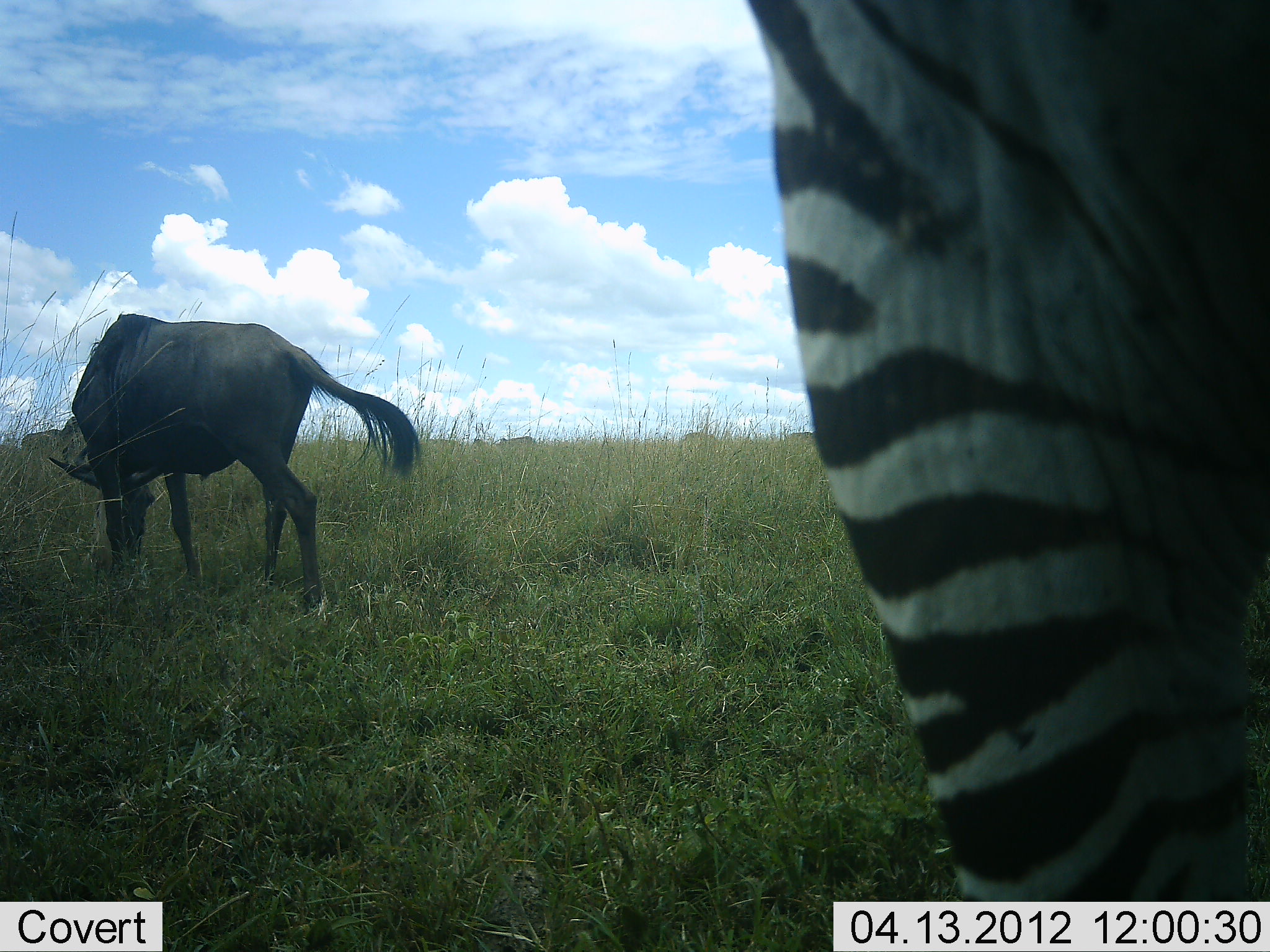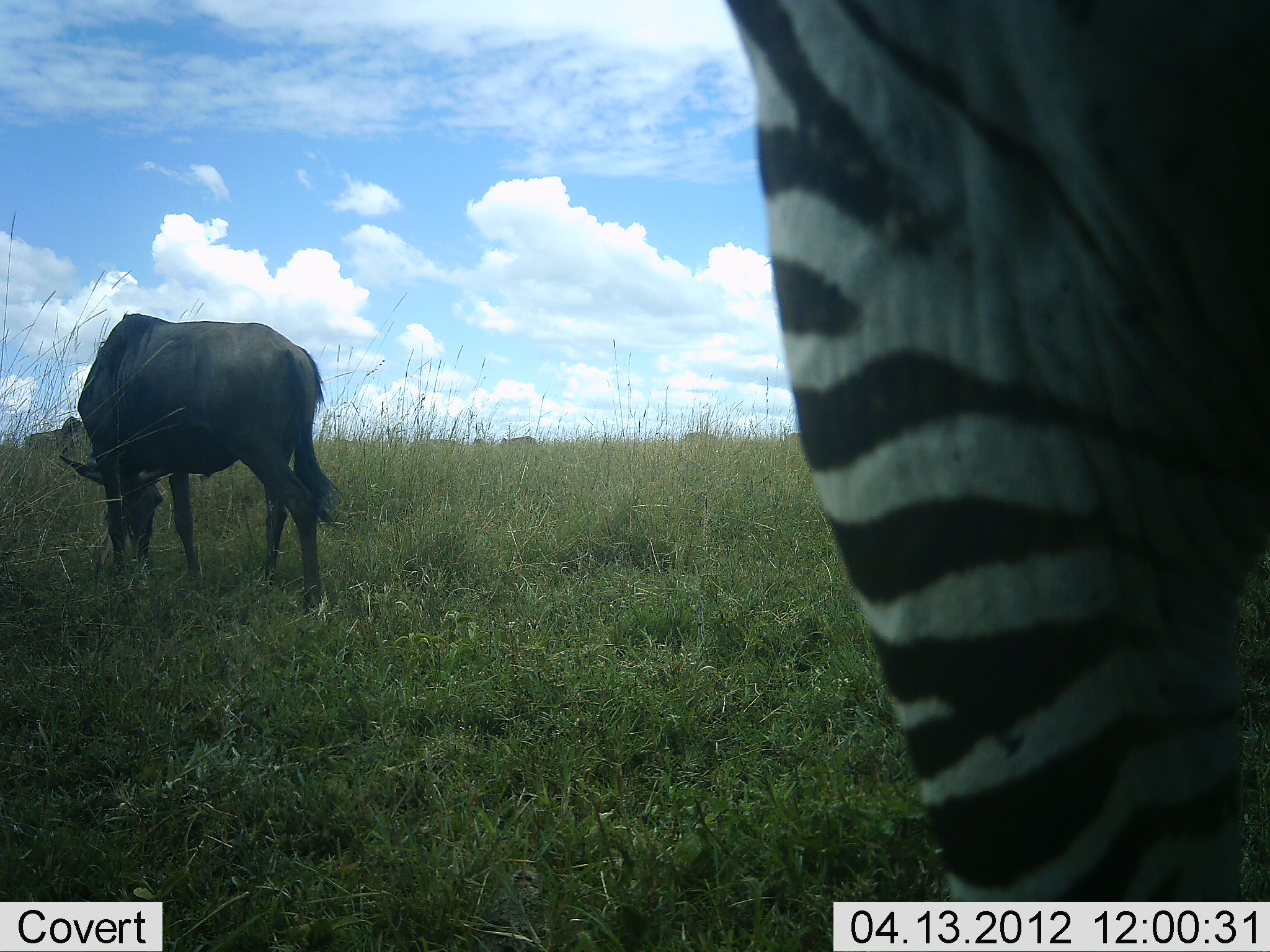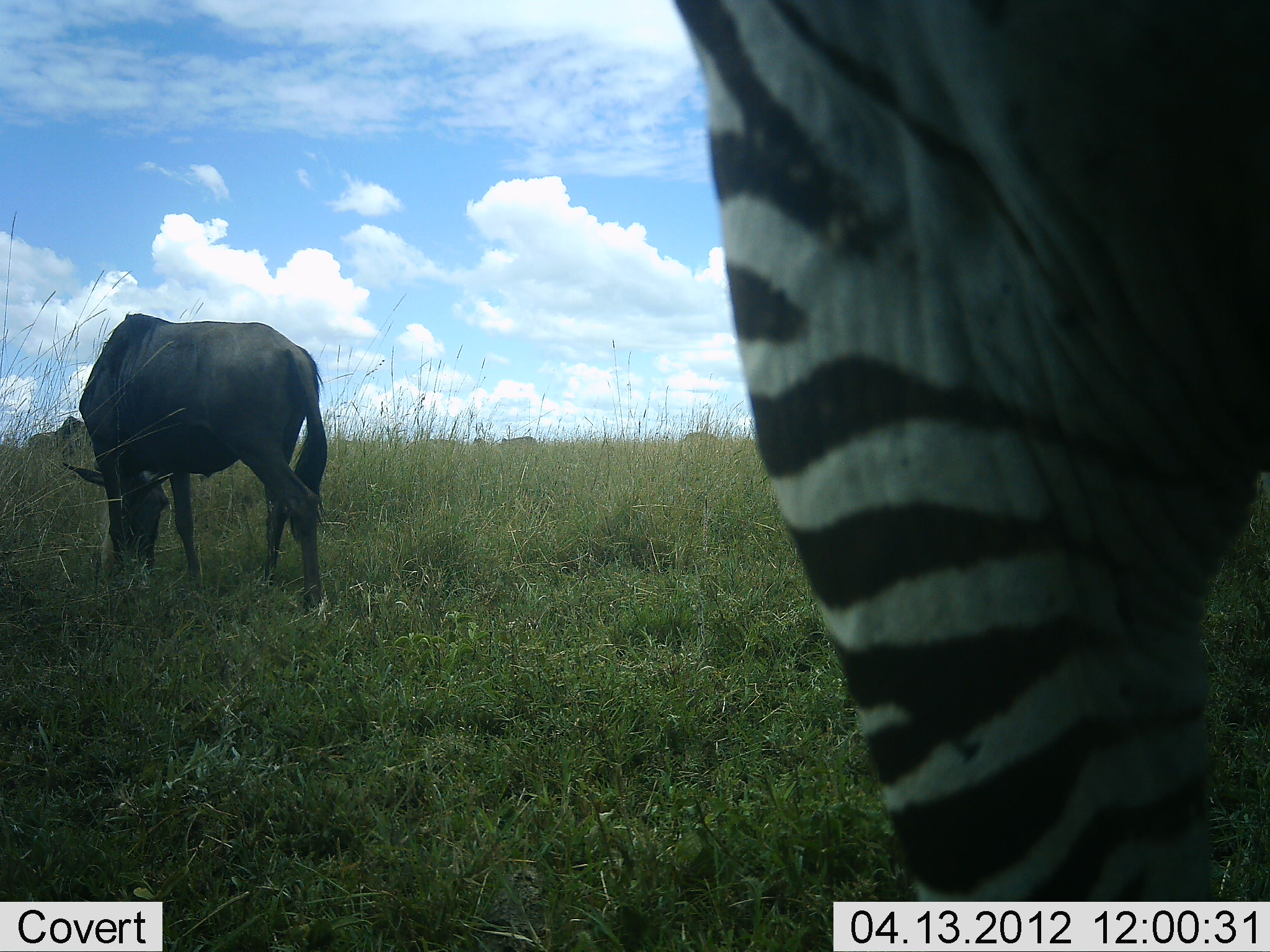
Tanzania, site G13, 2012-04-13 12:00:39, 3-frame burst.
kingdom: Animalia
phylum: Chordata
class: Mammalia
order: Artiodactyla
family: Bovidae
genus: Connochaetes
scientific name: Connochaetes taurinus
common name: blue wildebeest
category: wildebeest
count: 1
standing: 28%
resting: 4%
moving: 0%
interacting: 0%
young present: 0%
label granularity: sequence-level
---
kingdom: Animalia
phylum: Chordata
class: Mammalia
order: Perissodactyla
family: Equidae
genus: Equus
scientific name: Equus quagga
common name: plains zebra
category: zebra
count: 1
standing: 92%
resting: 0%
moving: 0%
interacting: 0%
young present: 0%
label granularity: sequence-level